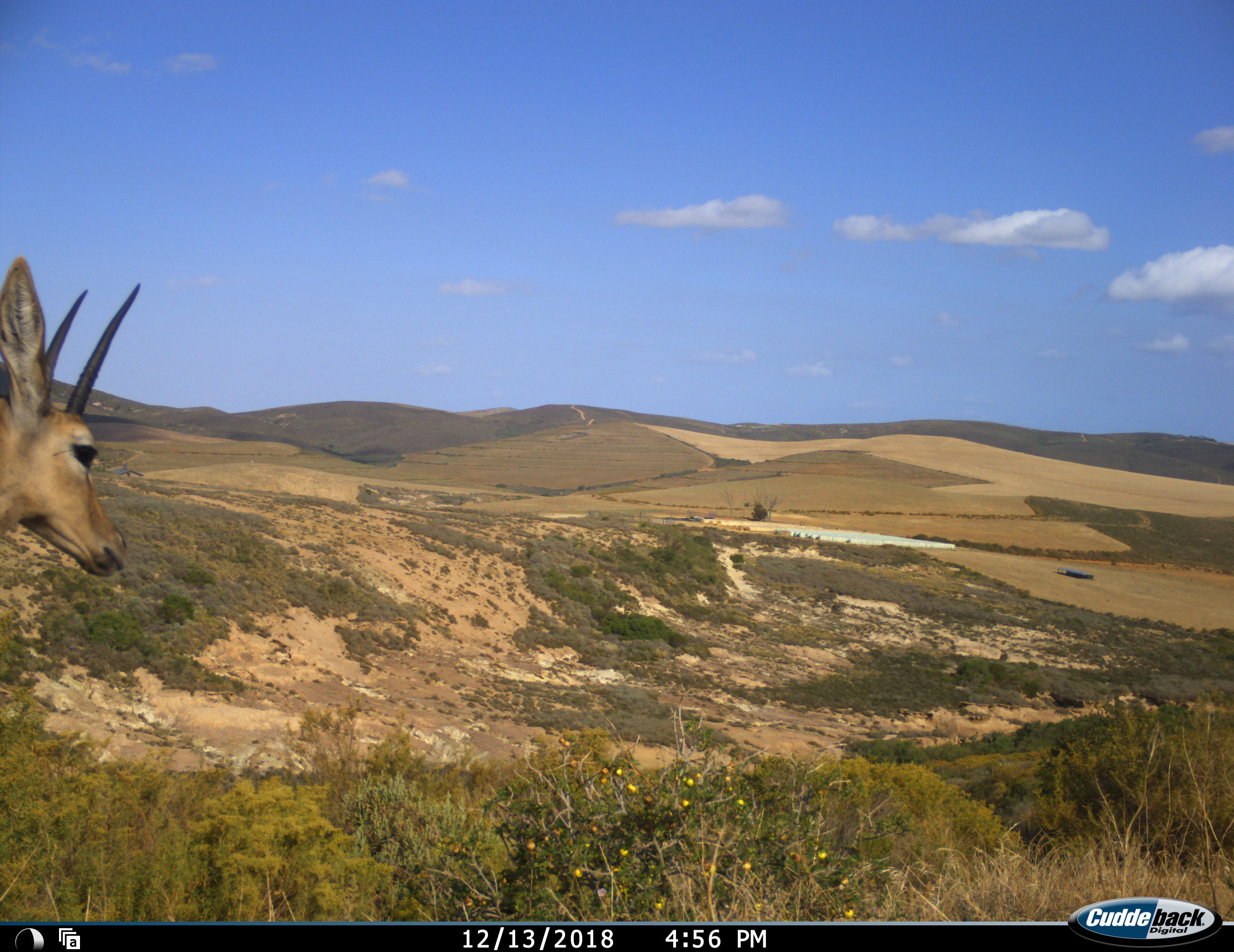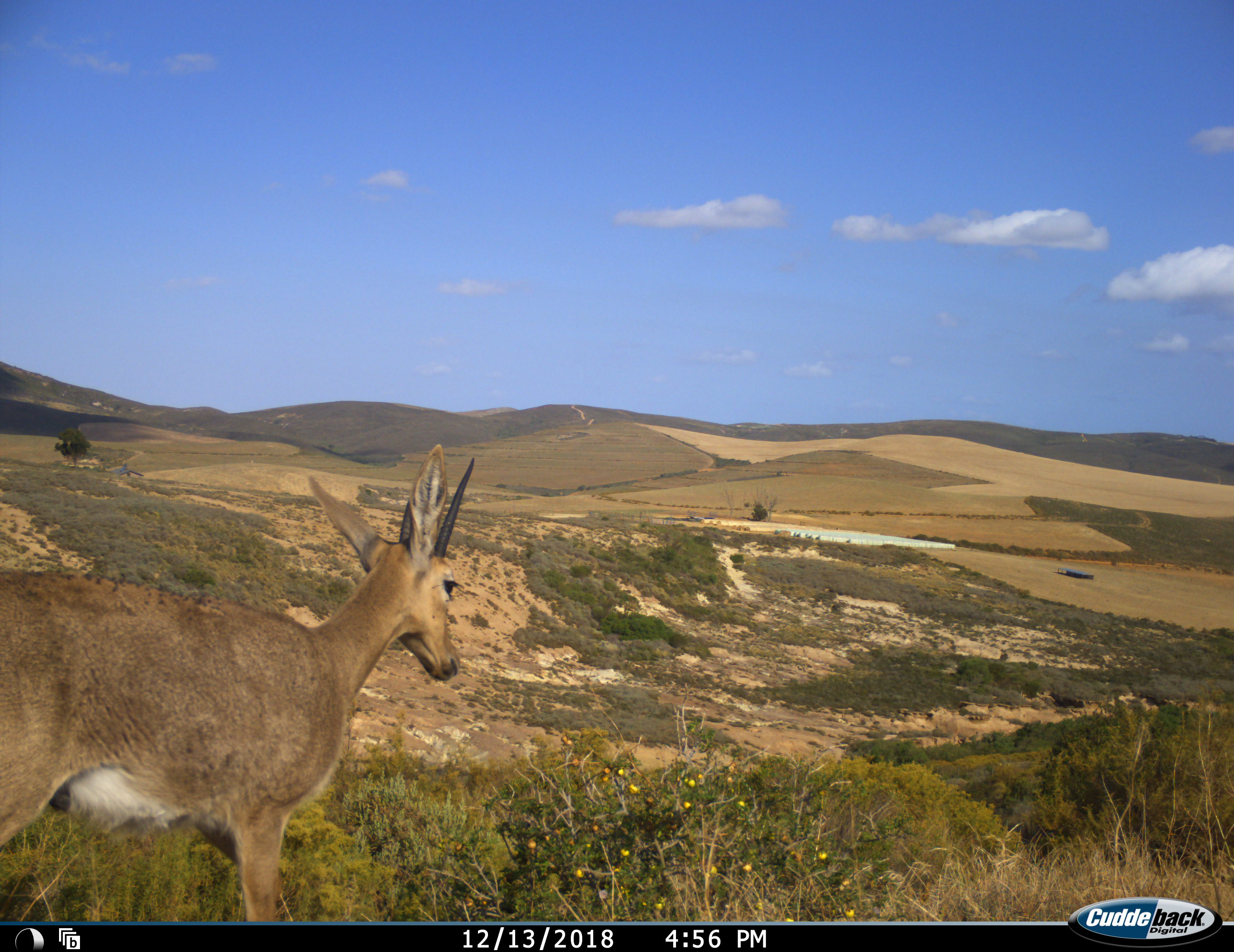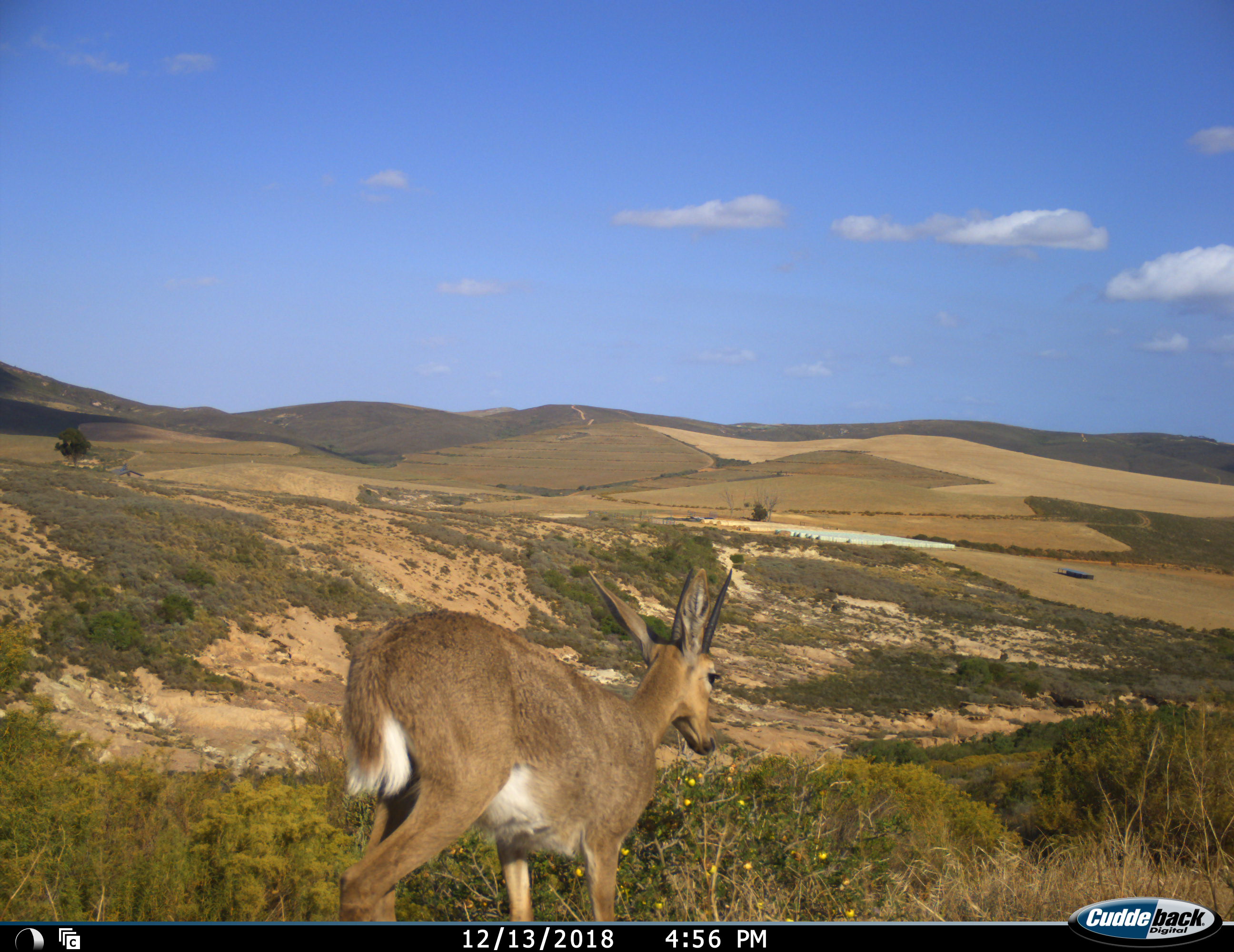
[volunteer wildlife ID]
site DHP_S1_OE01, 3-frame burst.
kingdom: Animalia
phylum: Chordata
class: Mammalia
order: Artiodactyla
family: Bovidae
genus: Pelea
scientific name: Pelea capreolus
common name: grey rhebok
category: rhebokgrey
Rhebokgrey (grey rhebok) (Pelea capreolus), count 1. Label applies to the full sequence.